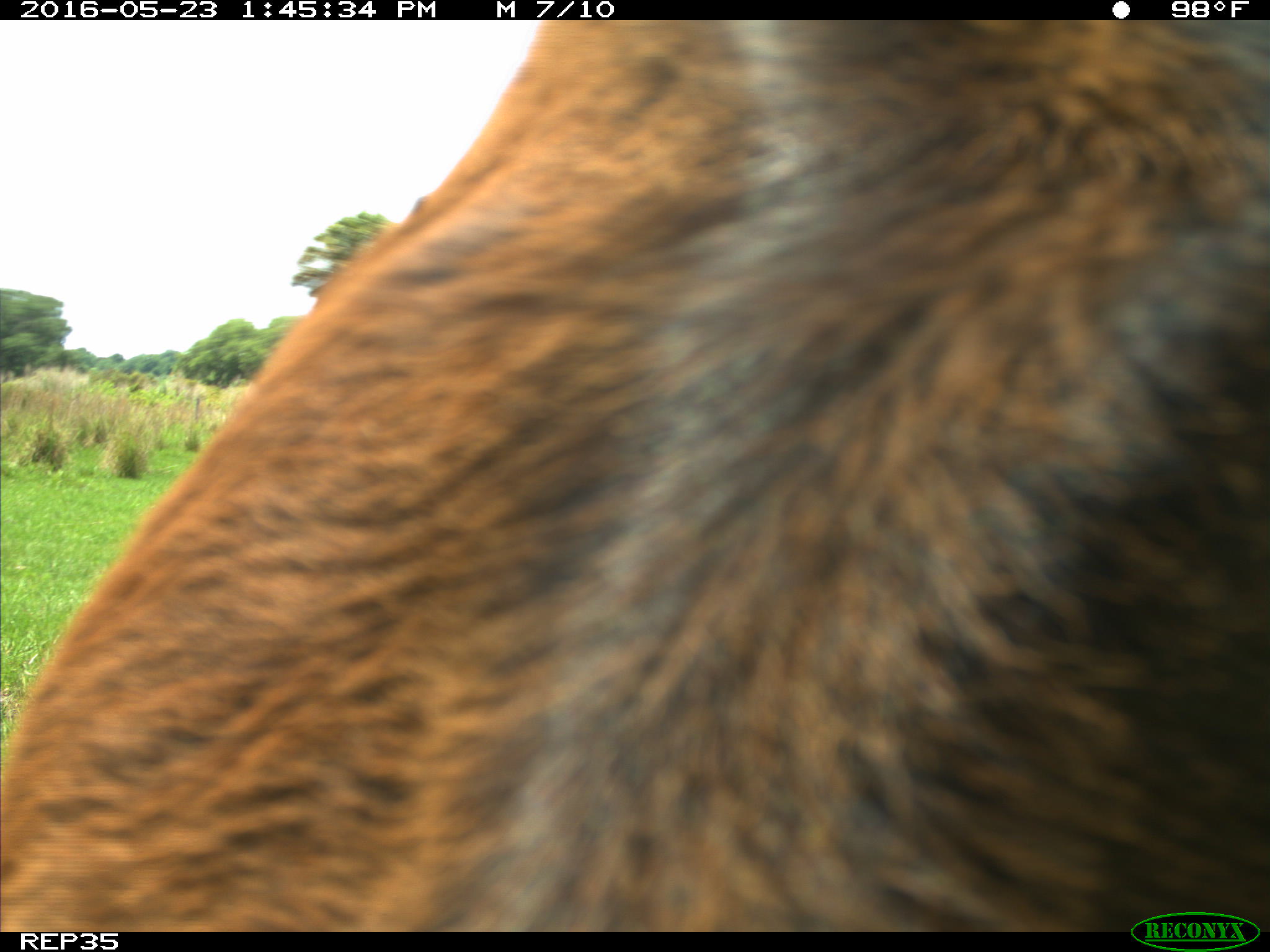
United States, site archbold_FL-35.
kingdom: Animalia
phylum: Chordata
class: Mammalia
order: Artiodactyla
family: Bovidae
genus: Bos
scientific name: Bos taurus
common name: domestic cow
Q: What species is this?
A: Bos taurus (domestic cow).